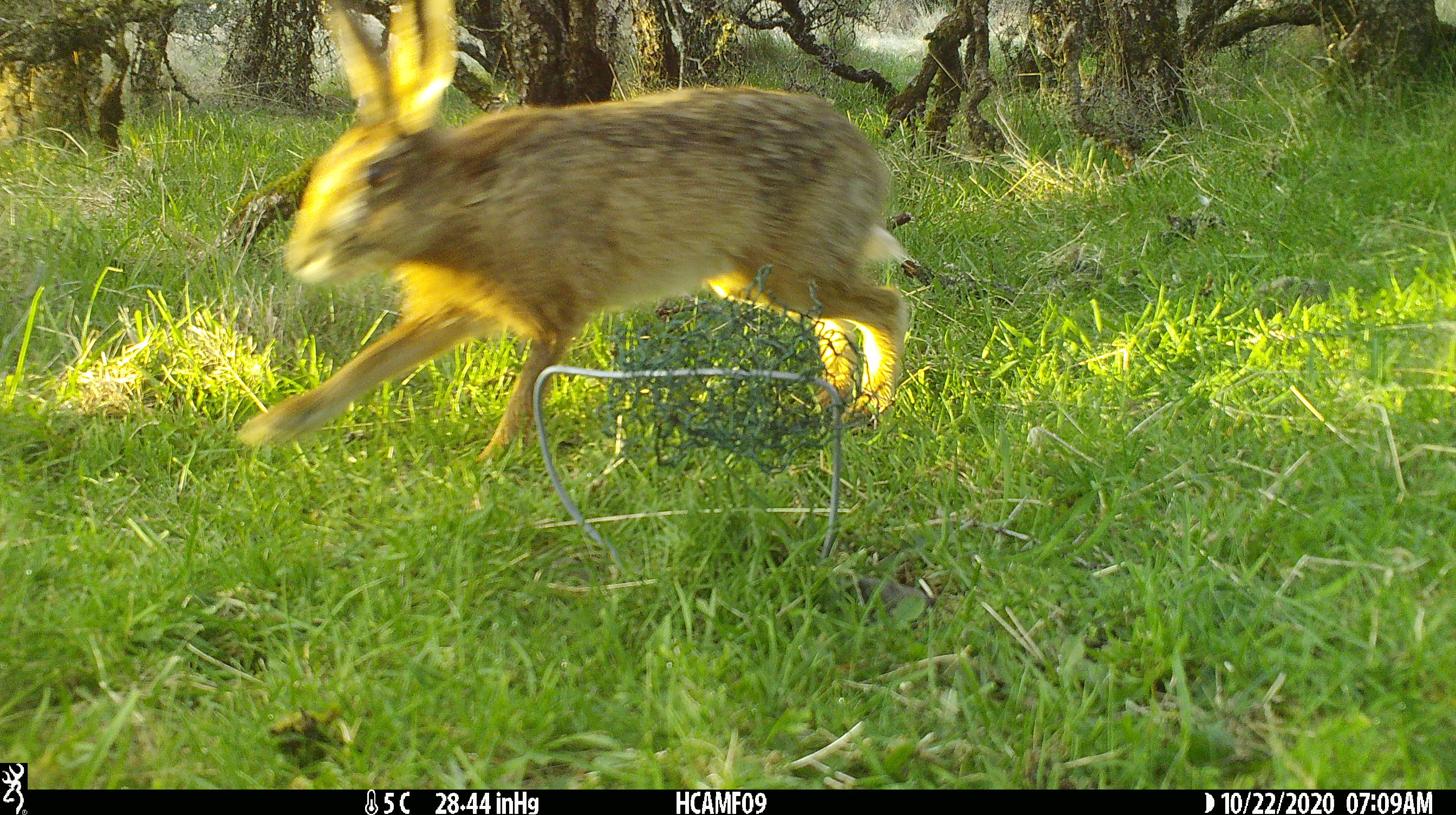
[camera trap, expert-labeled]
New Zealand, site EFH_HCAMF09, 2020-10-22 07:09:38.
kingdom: Animalia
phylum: Chordata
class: Mammalia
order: Lagomorpha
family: Leporidae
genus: Lepus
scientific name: Lepus europaeus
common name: brown hare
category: hare